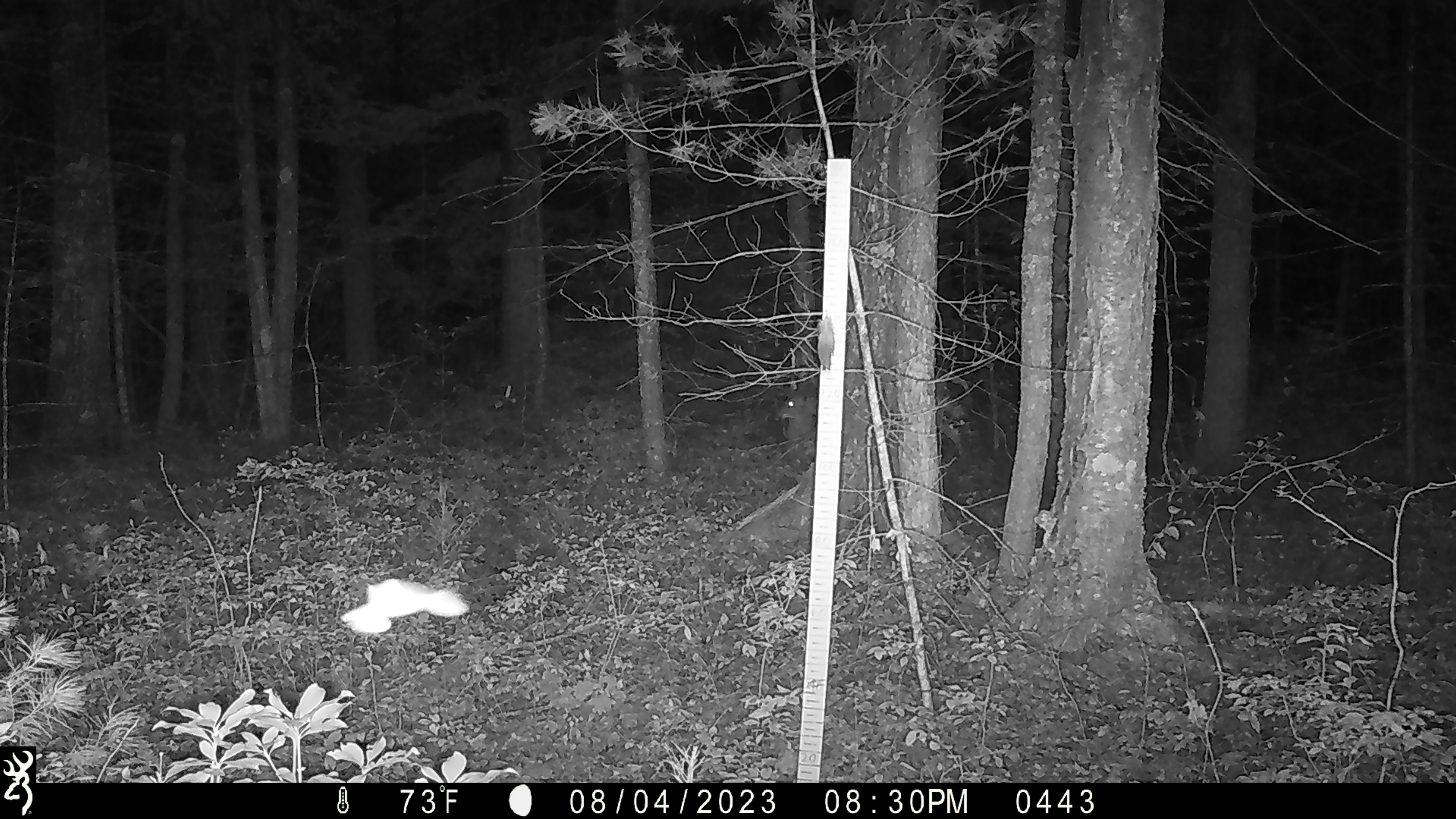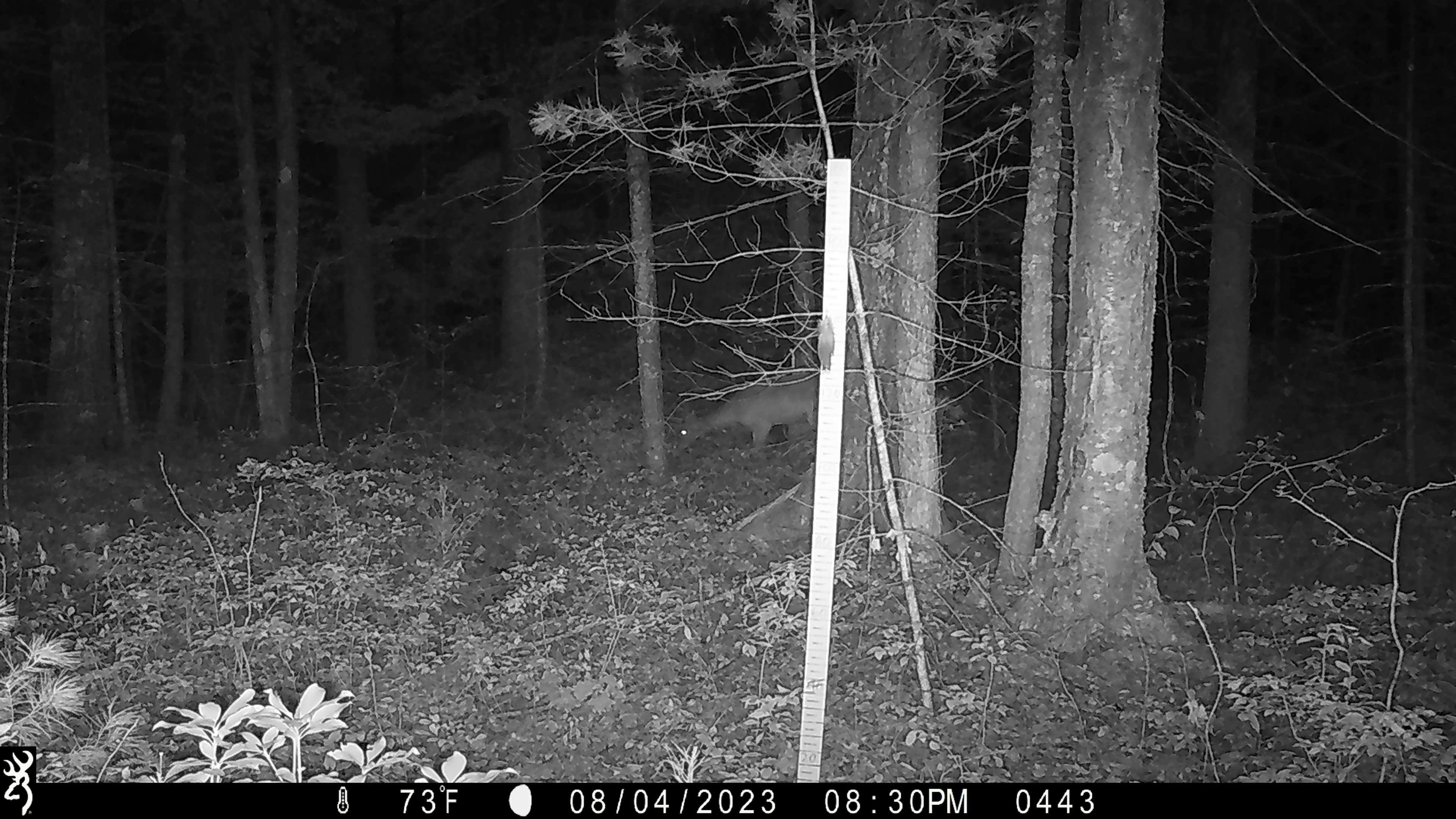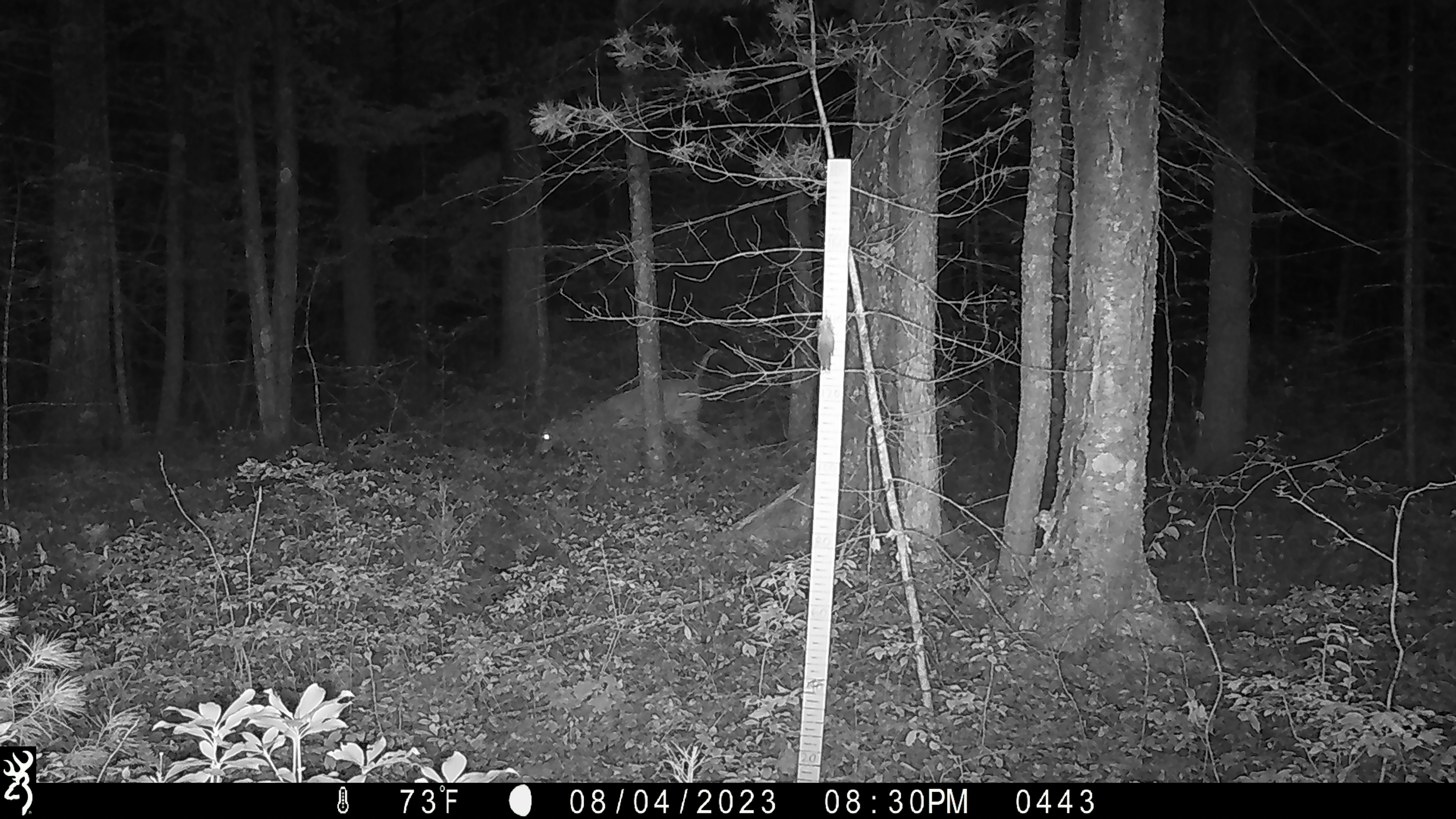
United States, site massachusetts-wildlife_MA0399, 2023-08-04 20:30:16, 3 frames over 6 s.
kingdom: Animalia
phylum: Chordata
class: Mammalia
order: Artiodactyla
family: Cervidae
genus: Odocoileus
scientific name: Odocoileus virginianus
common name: white-tailed deer